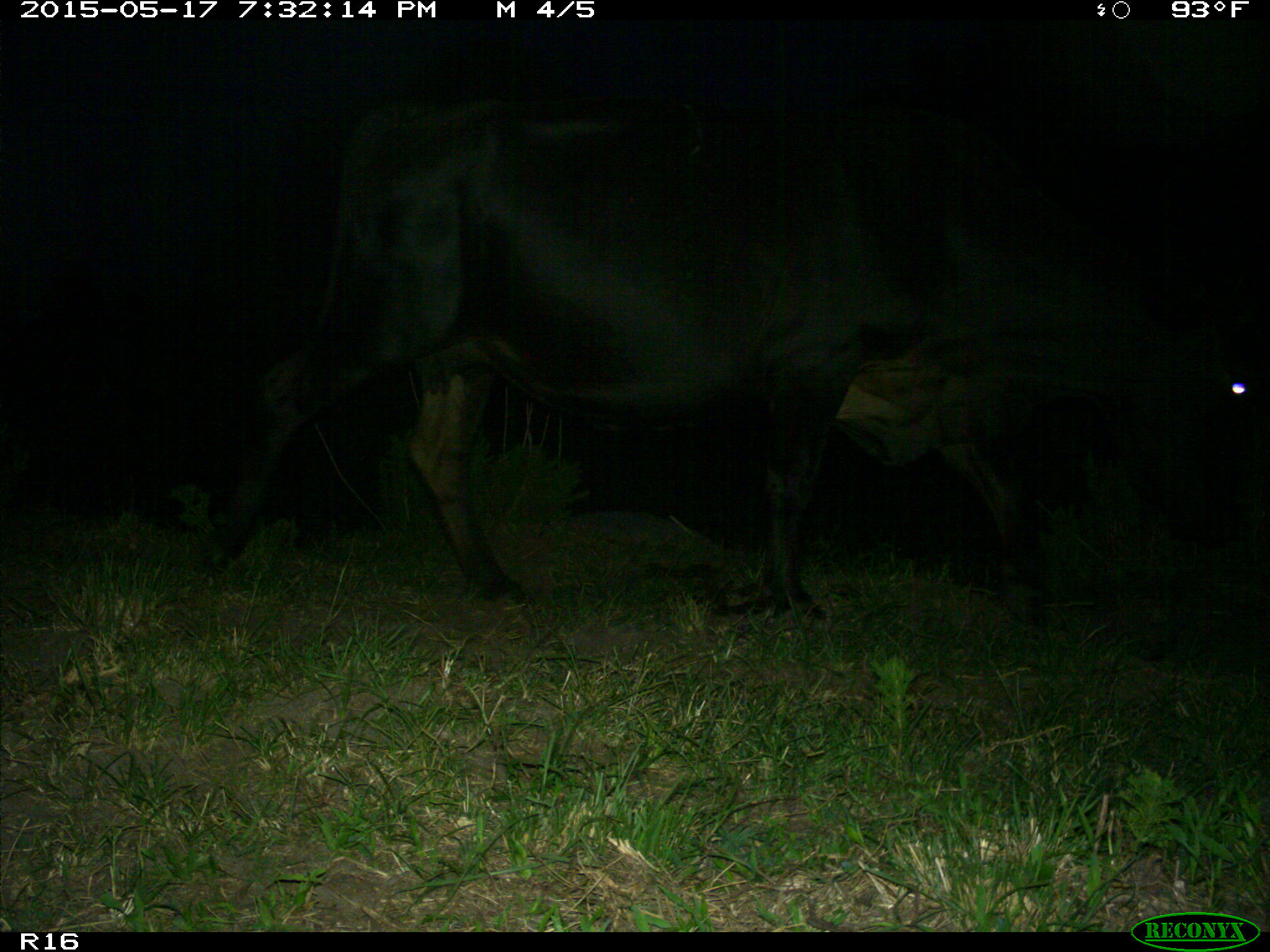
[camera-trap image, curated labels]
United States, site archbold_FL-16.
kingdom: Animalia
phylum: Chordata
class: Mammalia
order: Artiodactyla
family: Bovidae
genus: Bos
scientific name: Bos taurus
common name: domestic cow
Bos taurus (domestic cow).